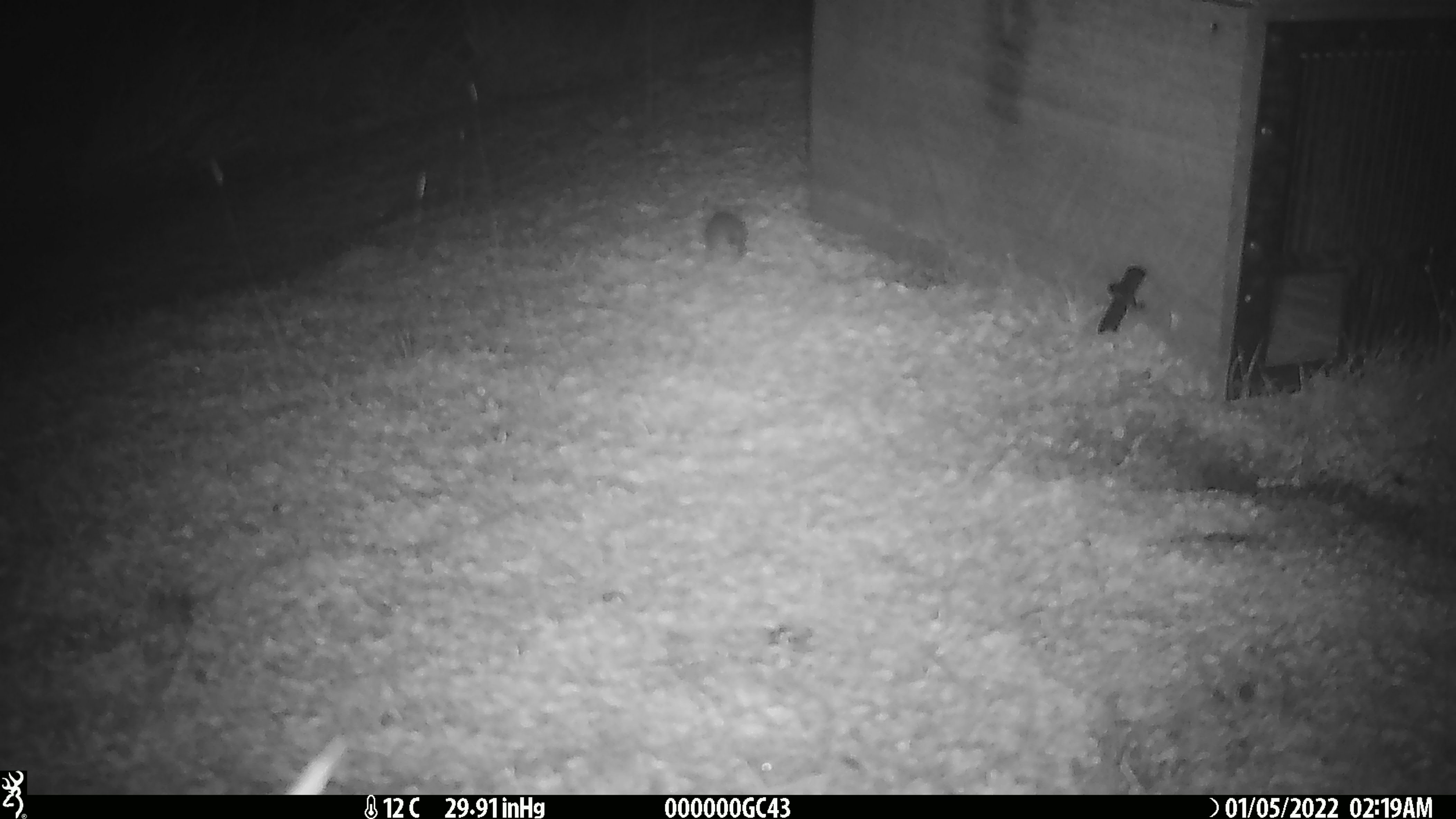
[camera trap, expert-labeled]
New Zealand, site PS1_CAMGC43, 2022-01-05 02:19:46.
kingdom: Animalia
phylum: Chordata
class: Mammalia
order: Rodentia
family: Muridae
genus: Mus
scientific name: Mus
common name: mouse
Mouse (Mus).